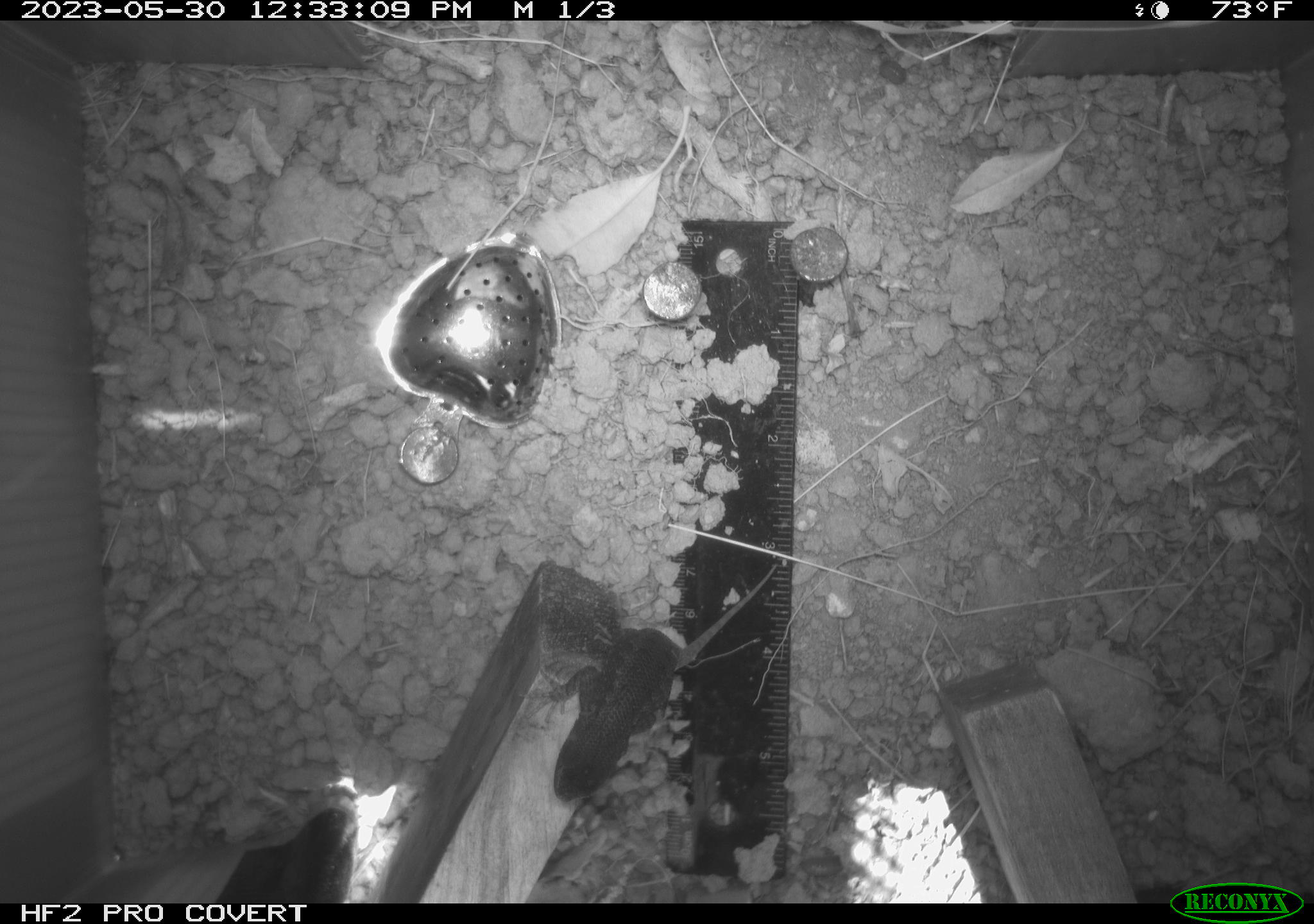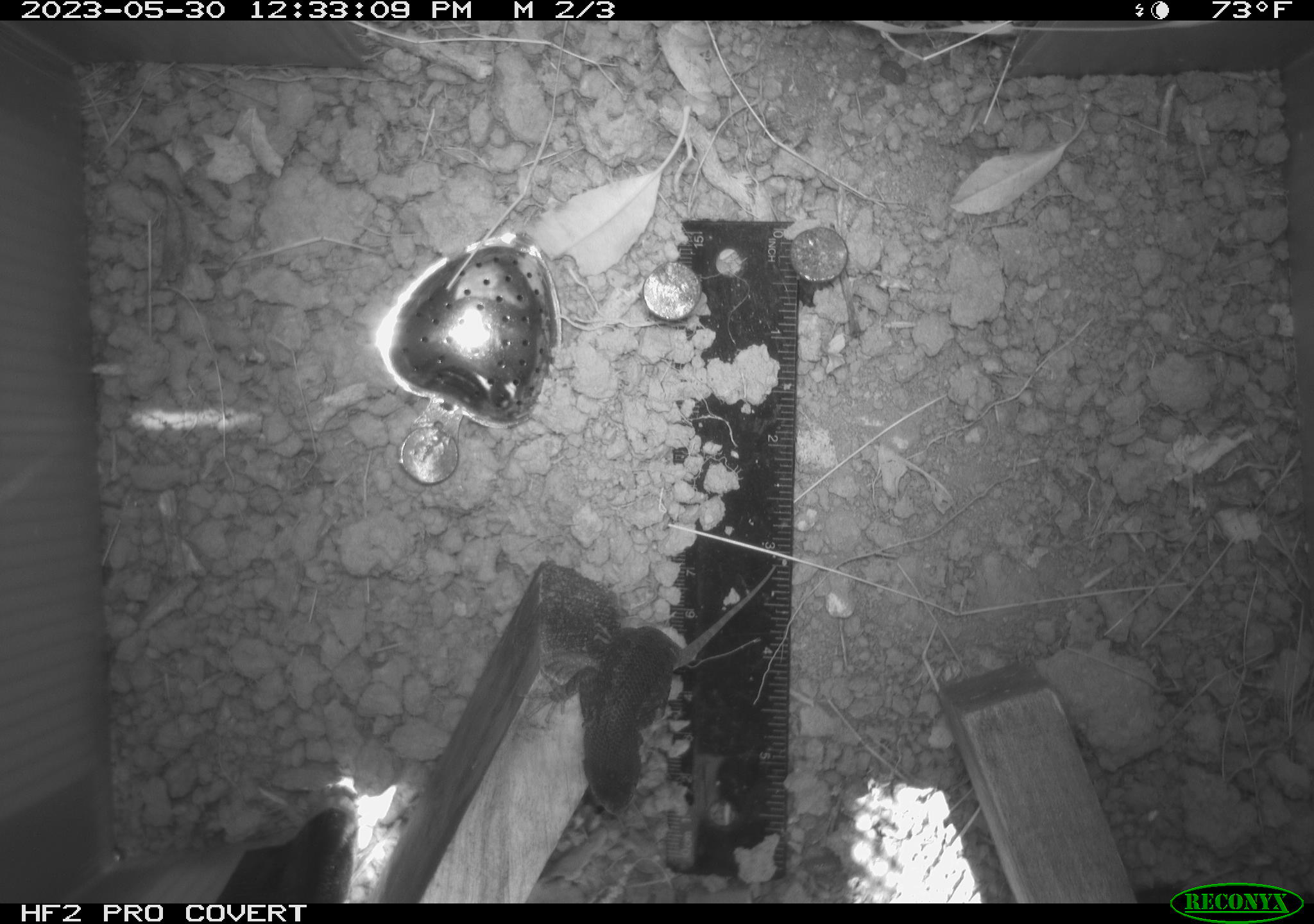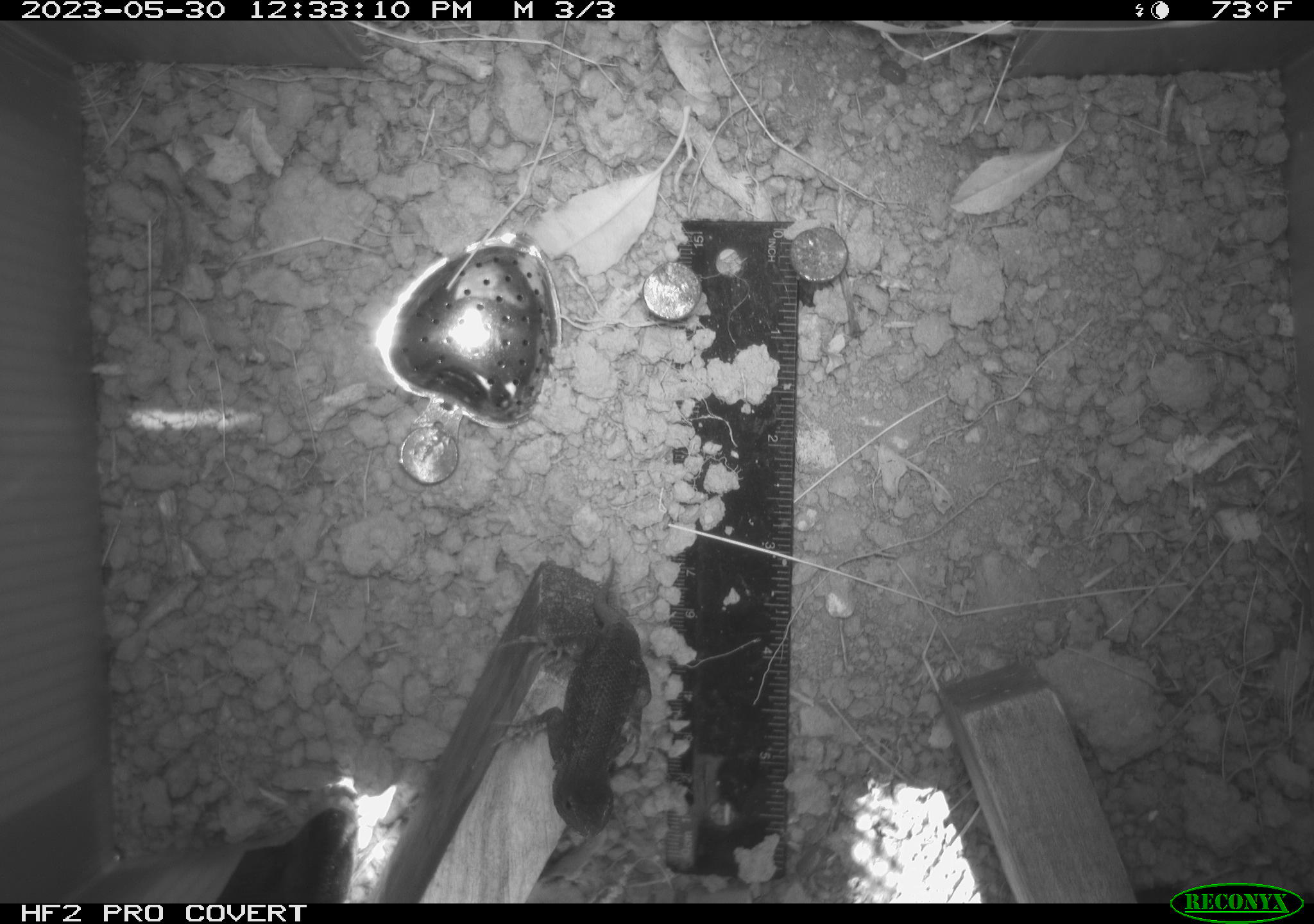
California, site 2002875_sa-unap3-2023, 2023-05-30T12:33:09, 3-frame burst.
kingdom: Animalia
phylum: Chordata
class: Reptilia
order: Squamata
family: Phrynosomatidae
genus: Sceloporus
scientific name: Sceloporus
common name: spiny lizards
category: sceloporus species